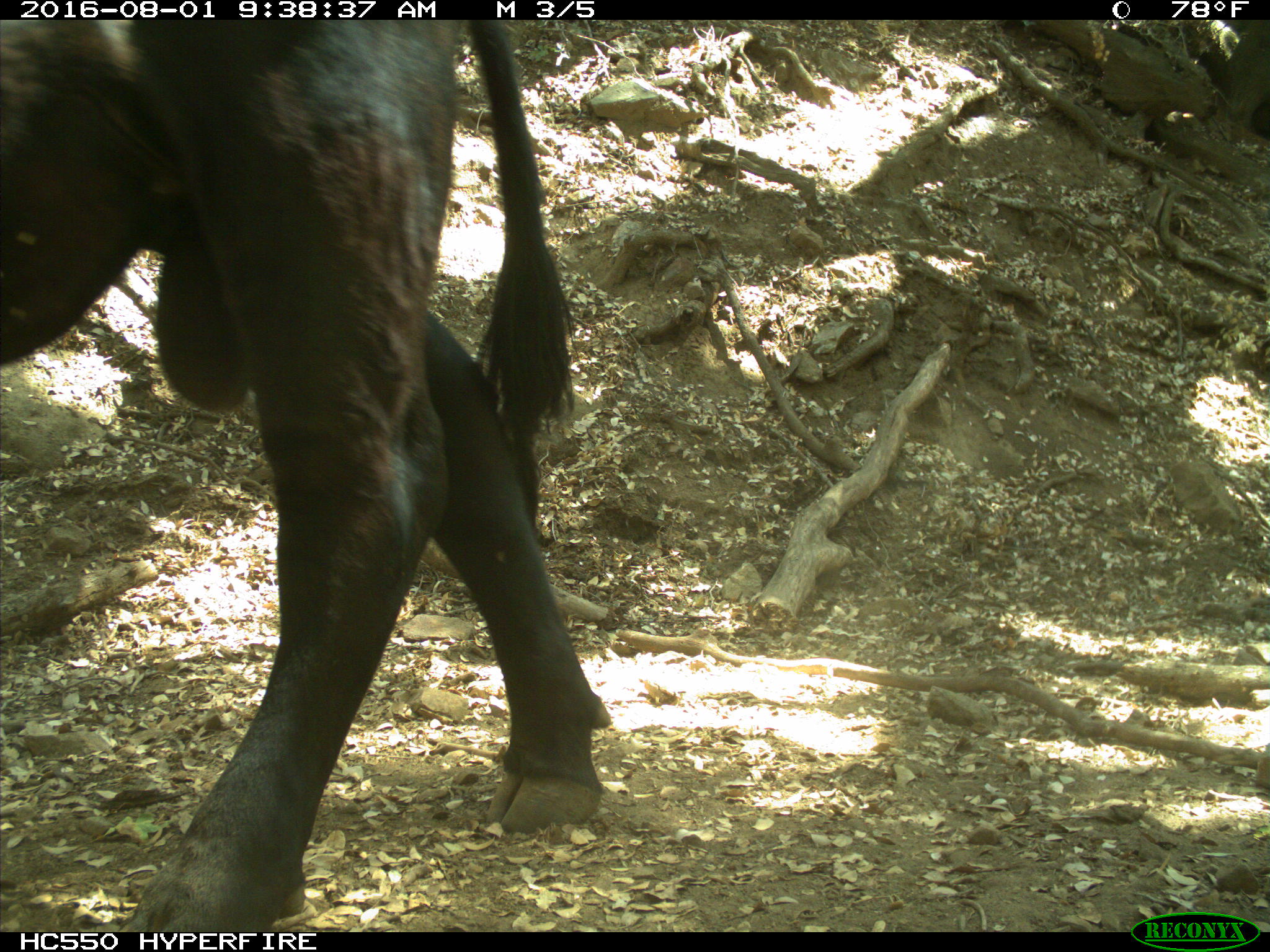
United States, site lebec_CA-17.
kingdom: Animalia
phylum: Chordata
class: Mammalia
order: Artiodactyla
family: Bovidae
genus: Bos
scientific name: Bos taurus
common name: domestic cow